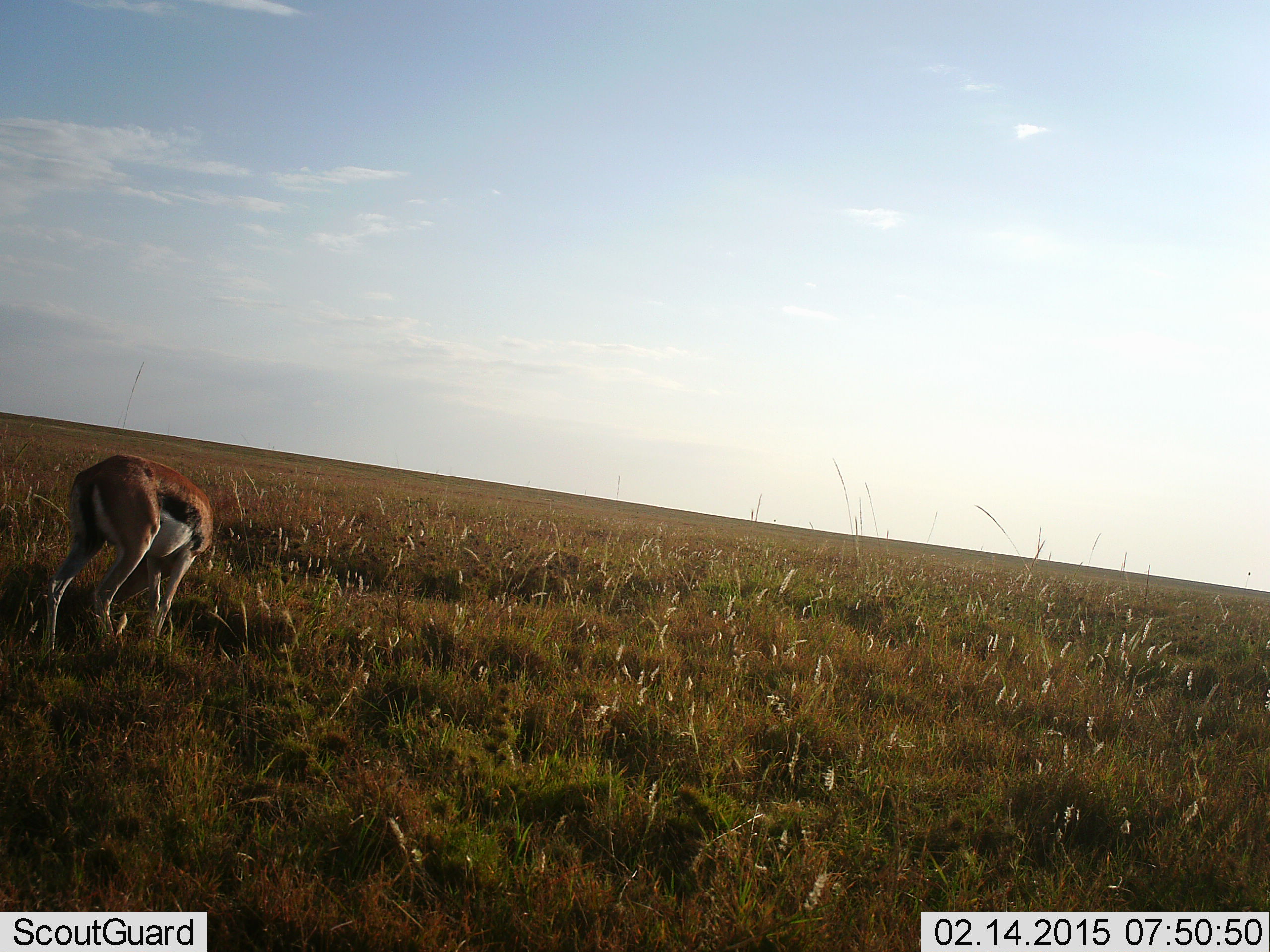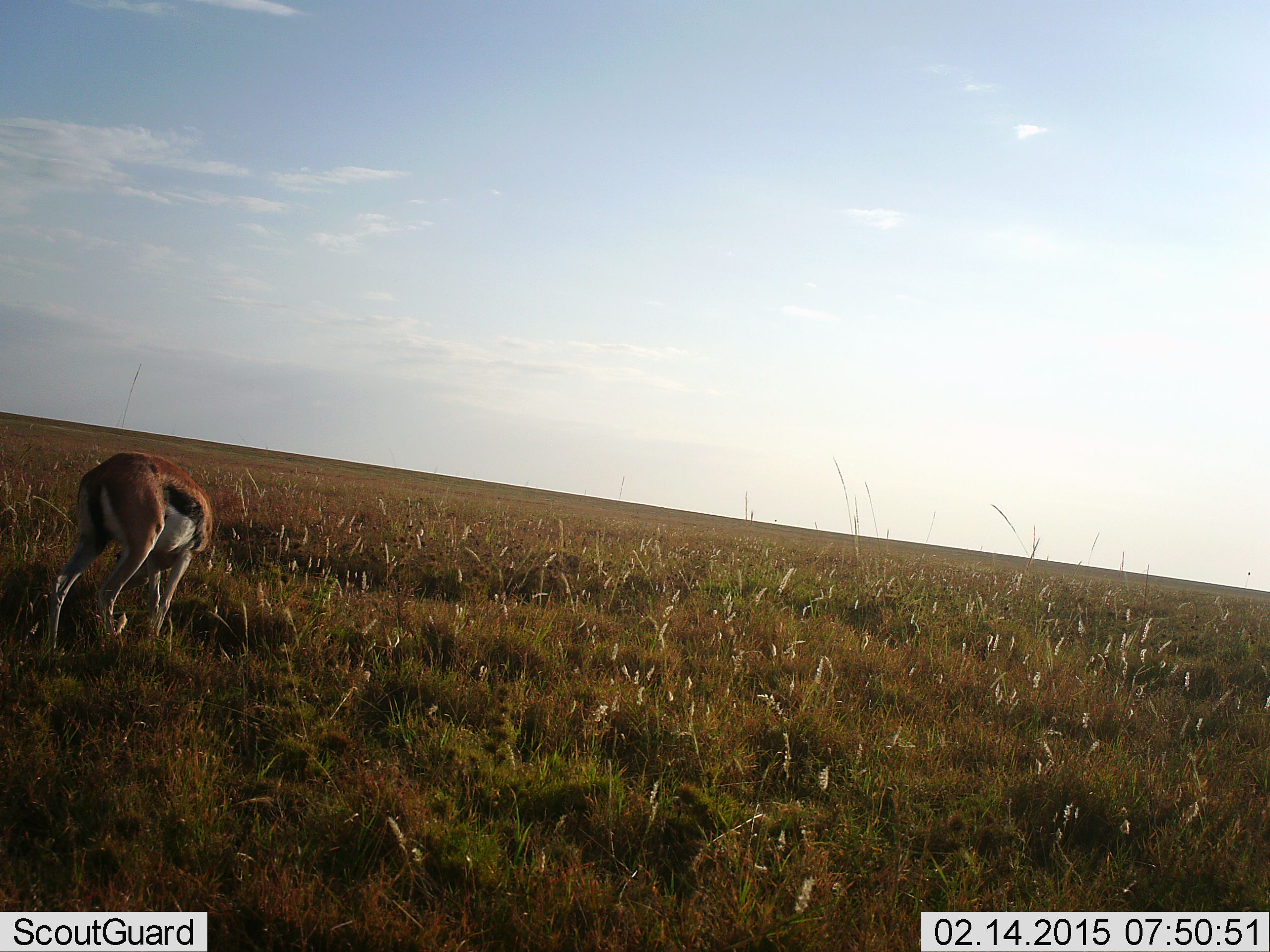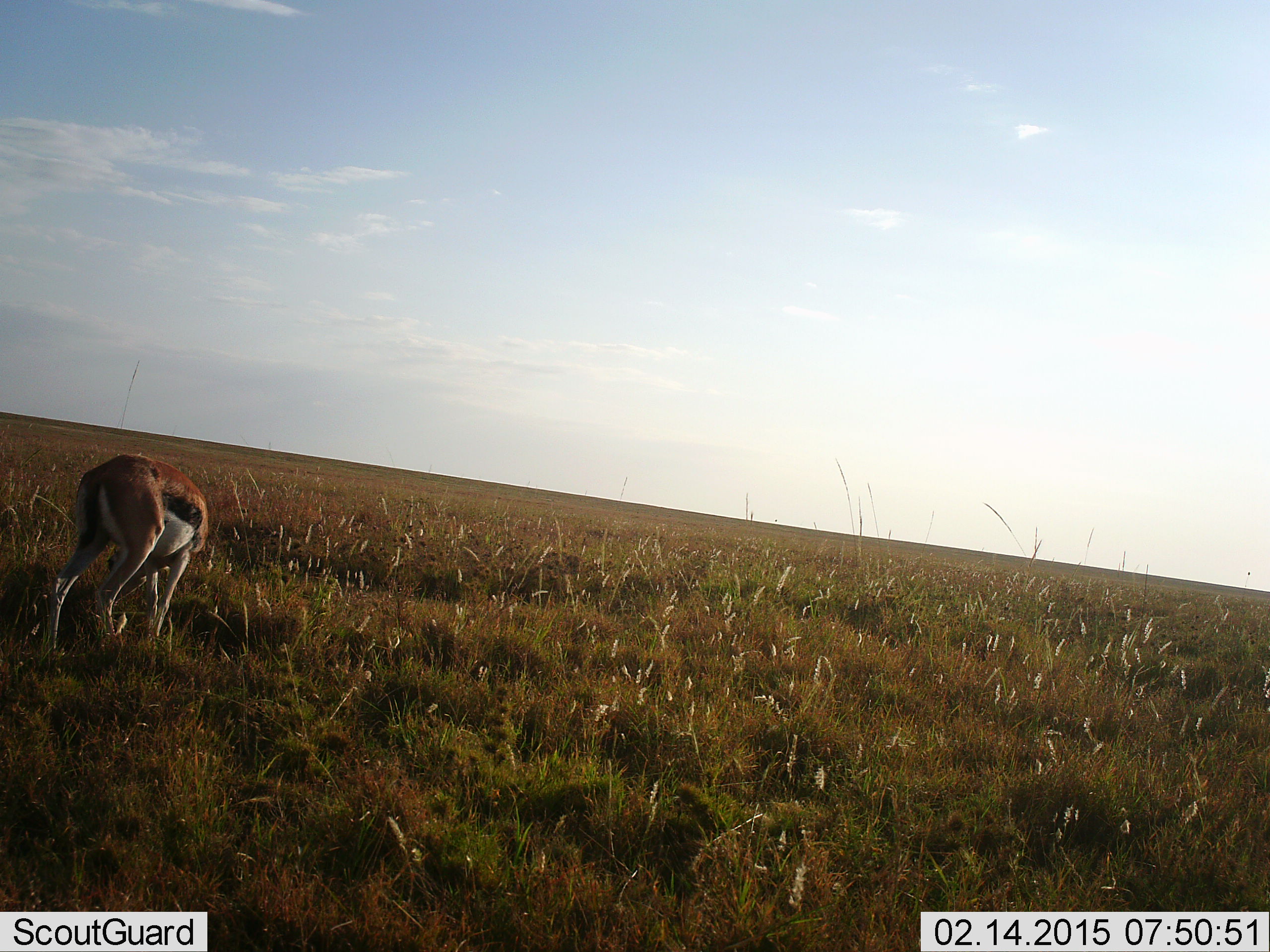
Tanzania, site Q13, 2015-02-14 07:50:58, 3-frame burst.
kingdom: Animalia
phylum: Chordata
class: Mammalia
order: Artiodactyla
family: Bovidae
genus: Eudorcas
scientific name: Eudorcas thomsonii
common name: thomson's gazelle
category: gazellethomsons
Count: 1.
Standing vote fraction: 20%.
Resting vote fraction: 0%.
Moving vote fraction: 0%.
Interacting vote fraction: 0%.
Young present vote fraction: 0%.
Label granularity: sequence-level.